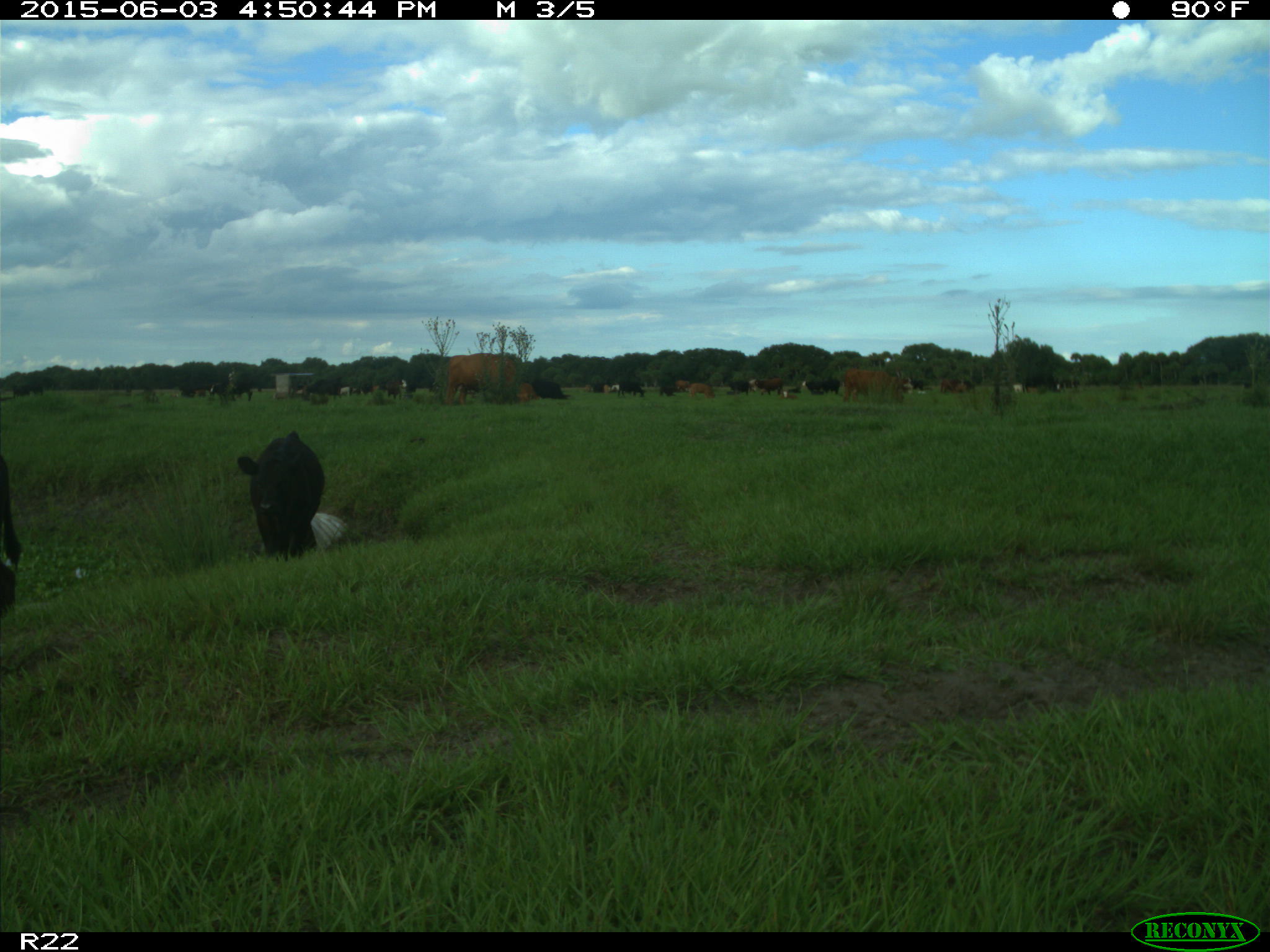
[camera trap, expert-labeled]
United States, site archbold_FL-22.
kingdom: Animalia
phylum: Chordata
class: Mammalia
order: Artiodactyla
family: Bovidae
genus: Bos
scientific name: Bos taurus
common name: domestic cow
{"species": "Bos taurus (domestic cow)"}